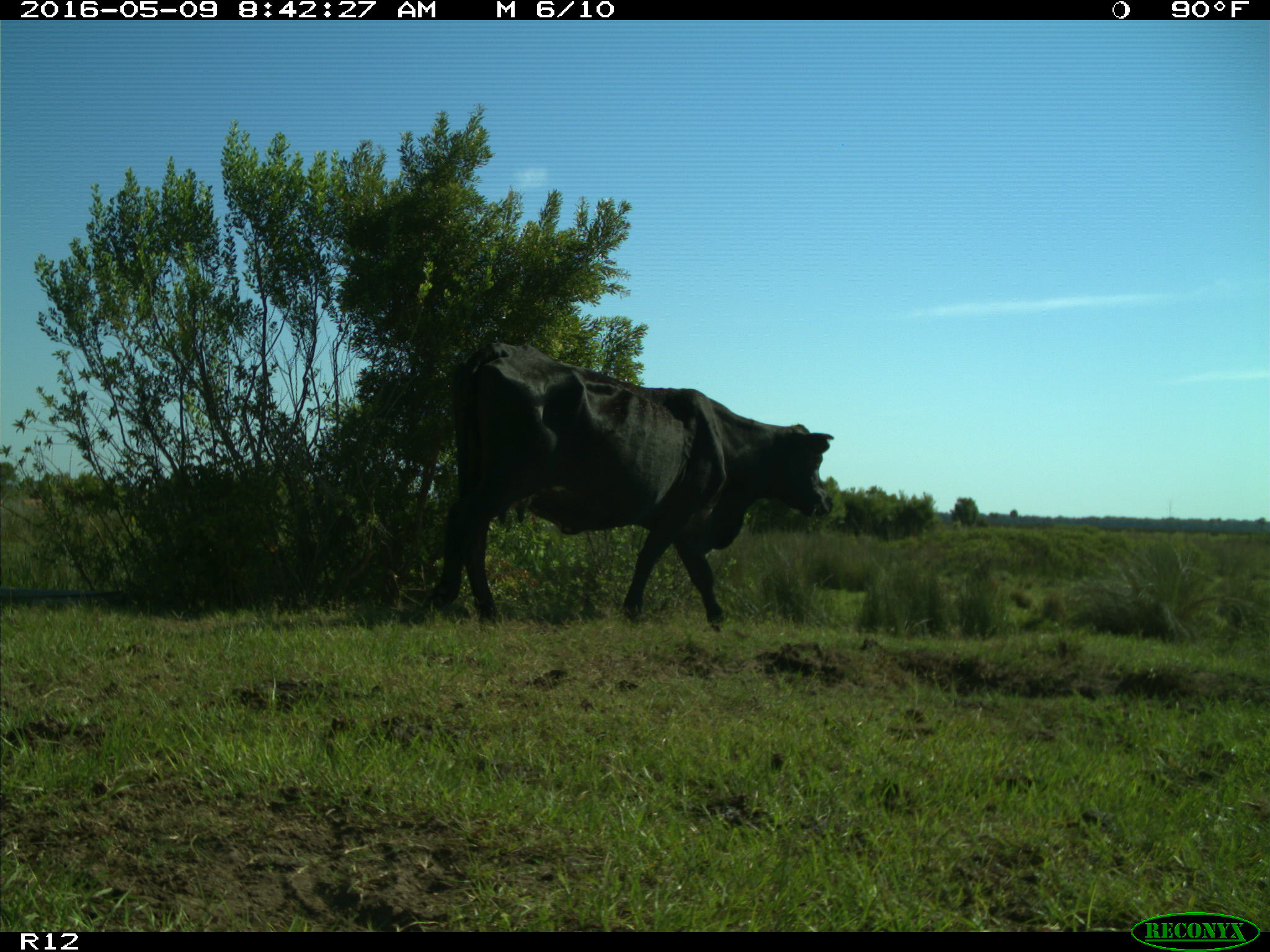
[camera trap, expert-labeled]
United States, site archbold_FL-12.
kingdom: Animalia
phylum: Chordata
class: Mammalia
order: Artiodactyla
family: Bovidae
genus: Bos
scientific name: Bos taurus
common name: domestic cow